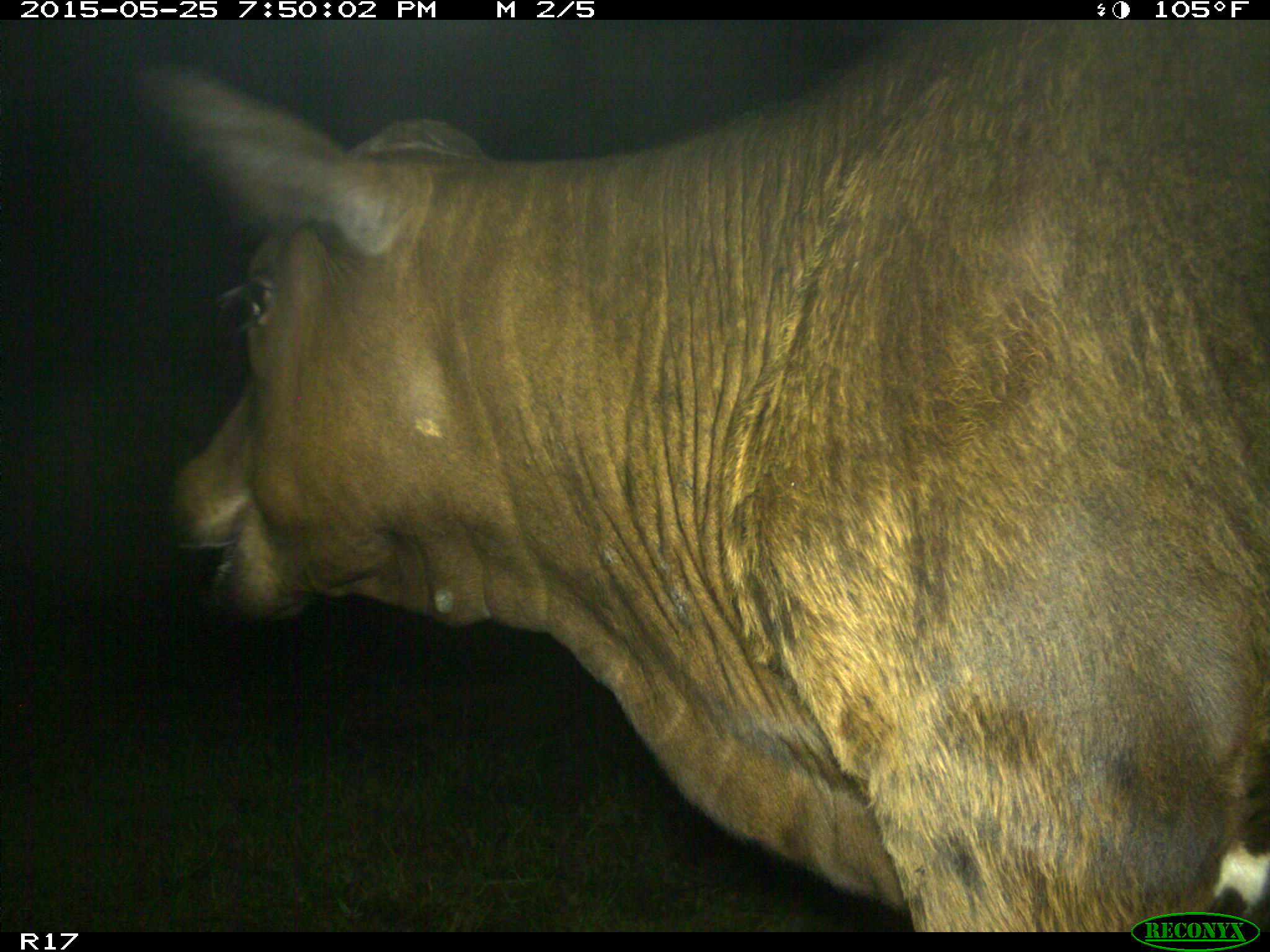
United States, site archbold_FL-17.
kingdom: Animalia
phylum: Chordata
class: Mammalia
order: Artiodactyla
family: Bovidae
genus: Bos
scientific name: Bos taurus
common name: domestic cow